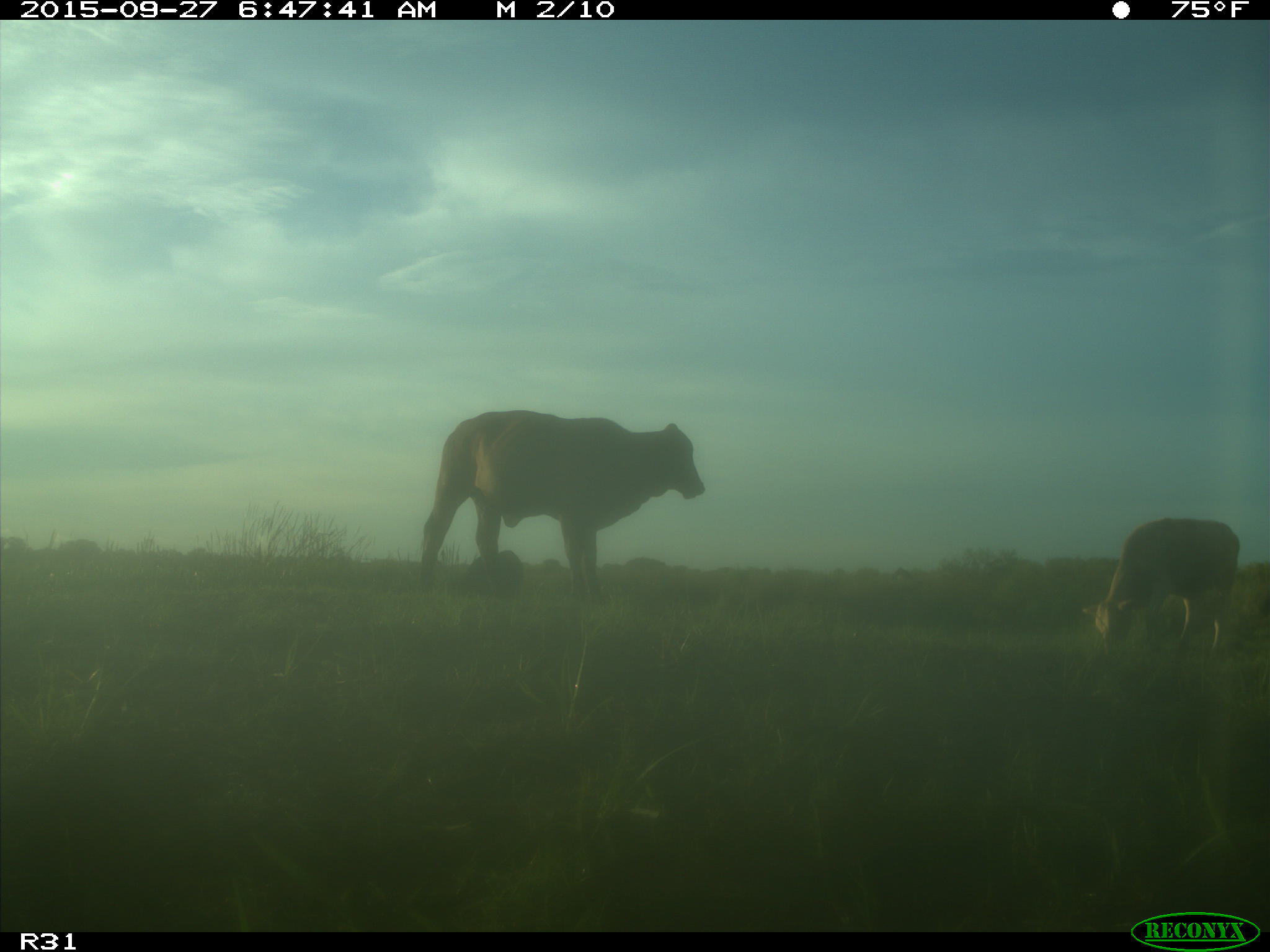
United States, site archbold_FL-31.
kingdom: Animalia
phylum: Chordata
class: Mammalia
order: Artiodactyla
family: Bovidae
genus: Bos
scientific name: Bos taurus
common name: domestic cow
Bos taurus (domestic cow).